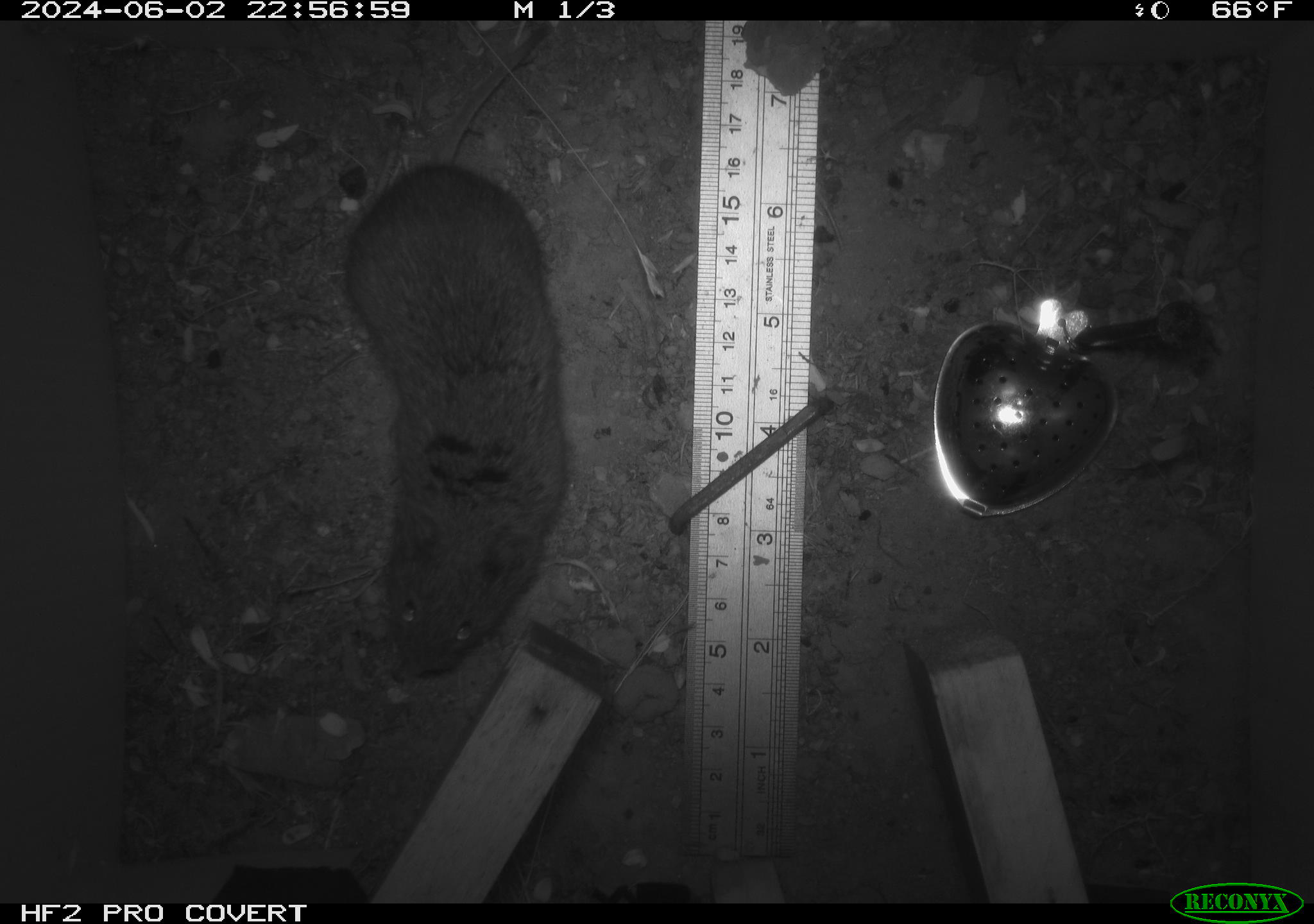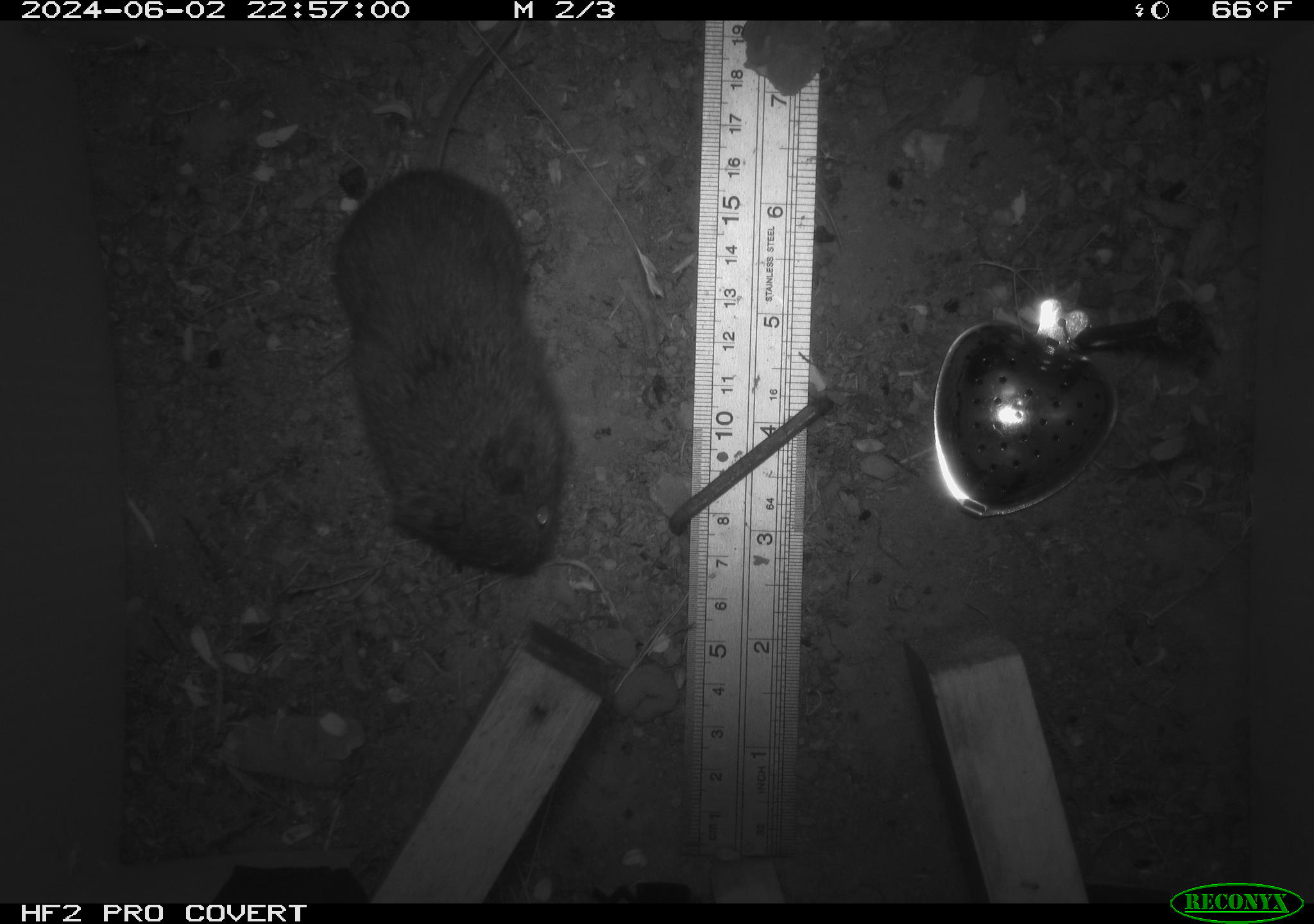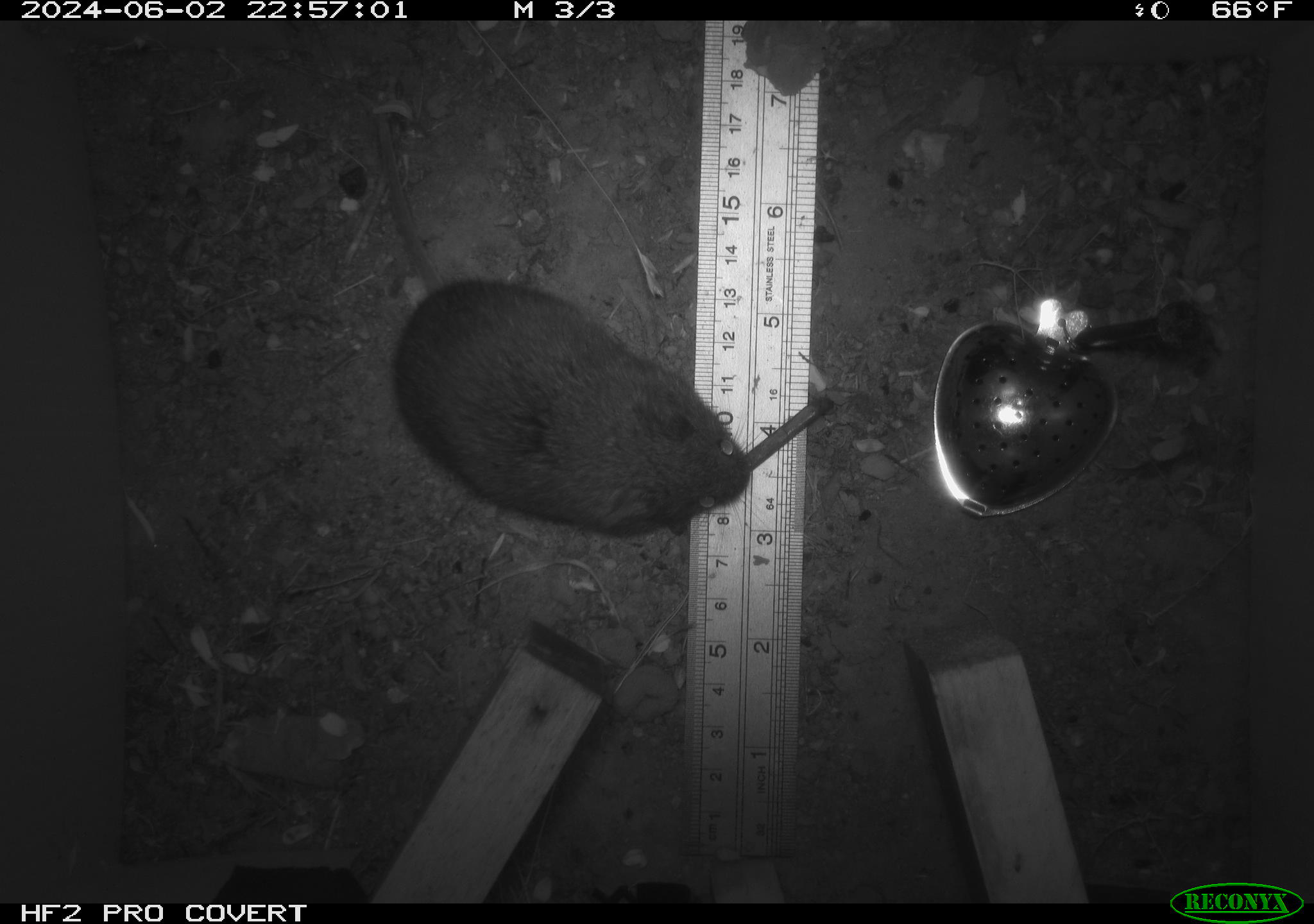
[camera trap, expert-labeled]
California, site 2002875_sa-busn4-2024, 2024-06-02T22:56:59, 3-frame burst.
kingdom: Animalia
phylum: Chordata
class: Mammalia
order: Rodentia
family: Cricetidae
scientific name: Arvicolinae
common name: voles, lemmings, and muskrats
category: arvicolinae subfamily